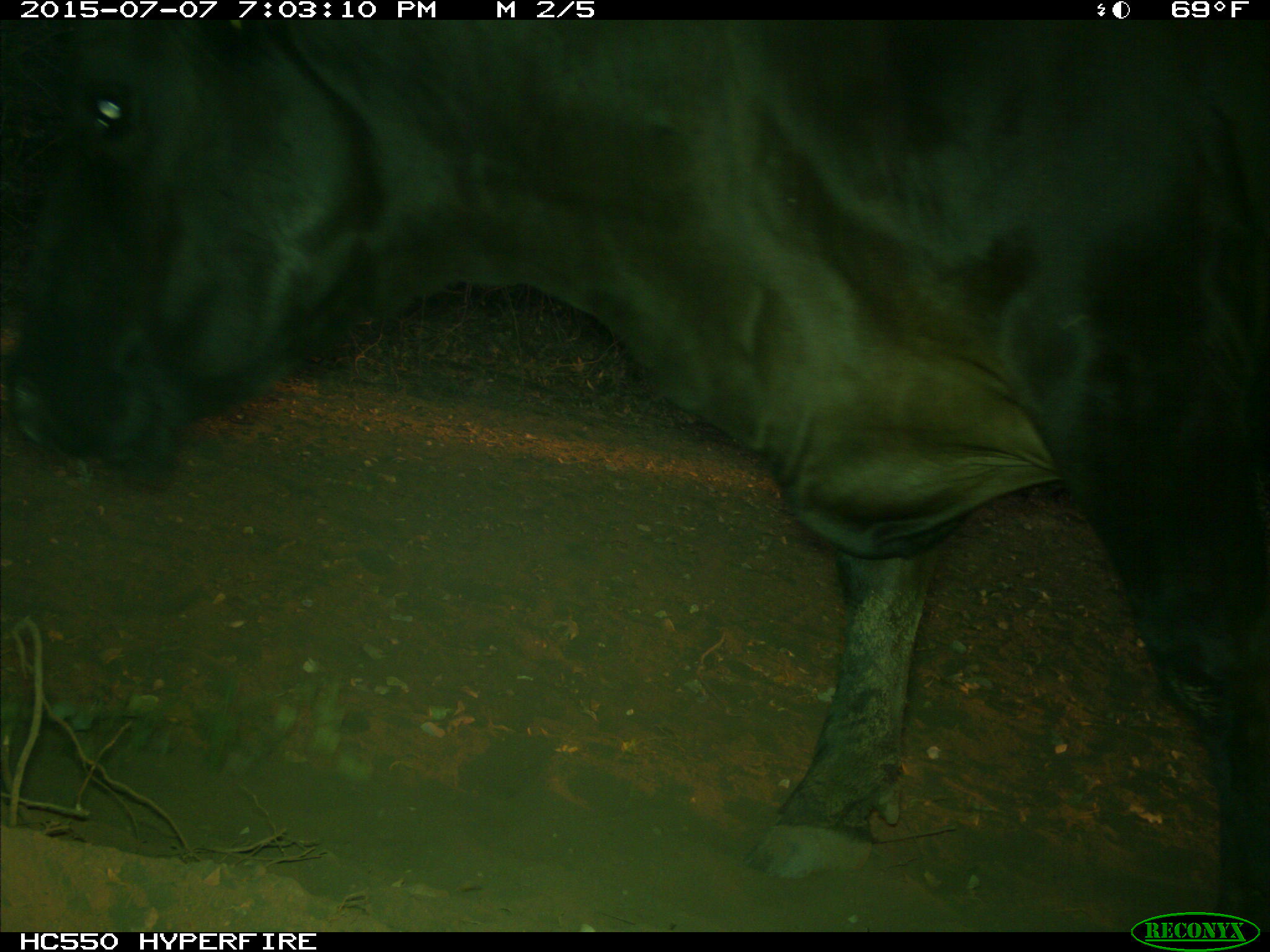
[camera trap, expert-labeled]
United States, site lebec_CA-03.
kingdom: Animalia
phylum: Chordata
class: Mammalia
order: Artiodactyla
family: Bovidae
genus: Bos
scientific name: Bos taurus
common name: domestic cow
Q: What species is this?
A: Bos taurus (domestic cow).